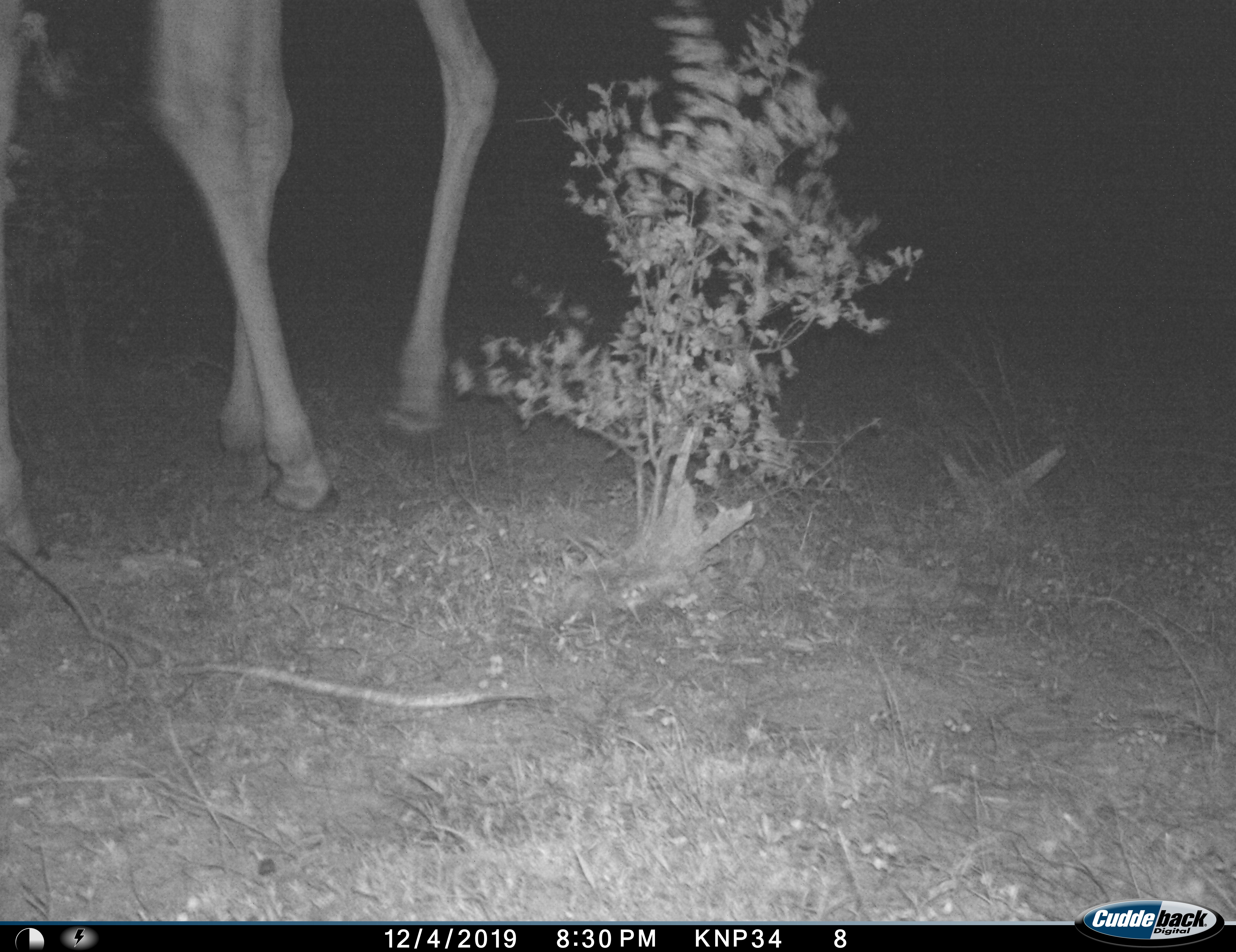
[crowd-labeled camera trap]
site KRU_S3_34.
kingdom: Animalia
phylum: Chordata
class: Mammalia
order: Artiodactyla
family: Giraffidae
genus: Giraffa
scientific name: Giraffa camelopardalis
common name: giraffe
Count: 1.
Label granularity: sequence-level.